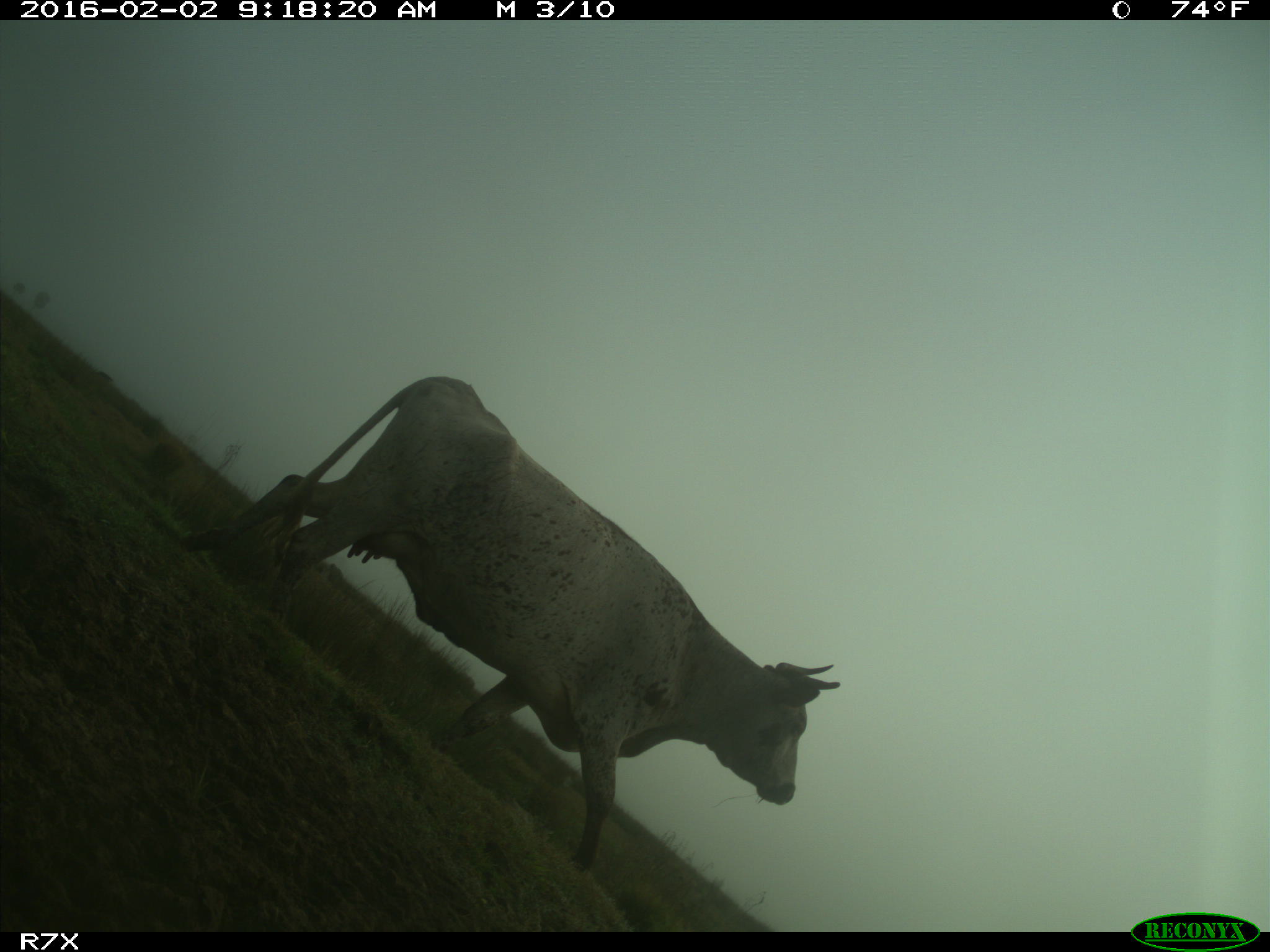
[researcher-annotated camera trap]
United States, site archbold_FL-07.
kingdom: Animalia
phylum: Chordata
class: Mammalia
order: Artiodactyla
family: Bovidae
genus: Bos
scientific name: Bos taurus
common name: domestic cow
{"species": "Bos taurus (domestic cow)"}